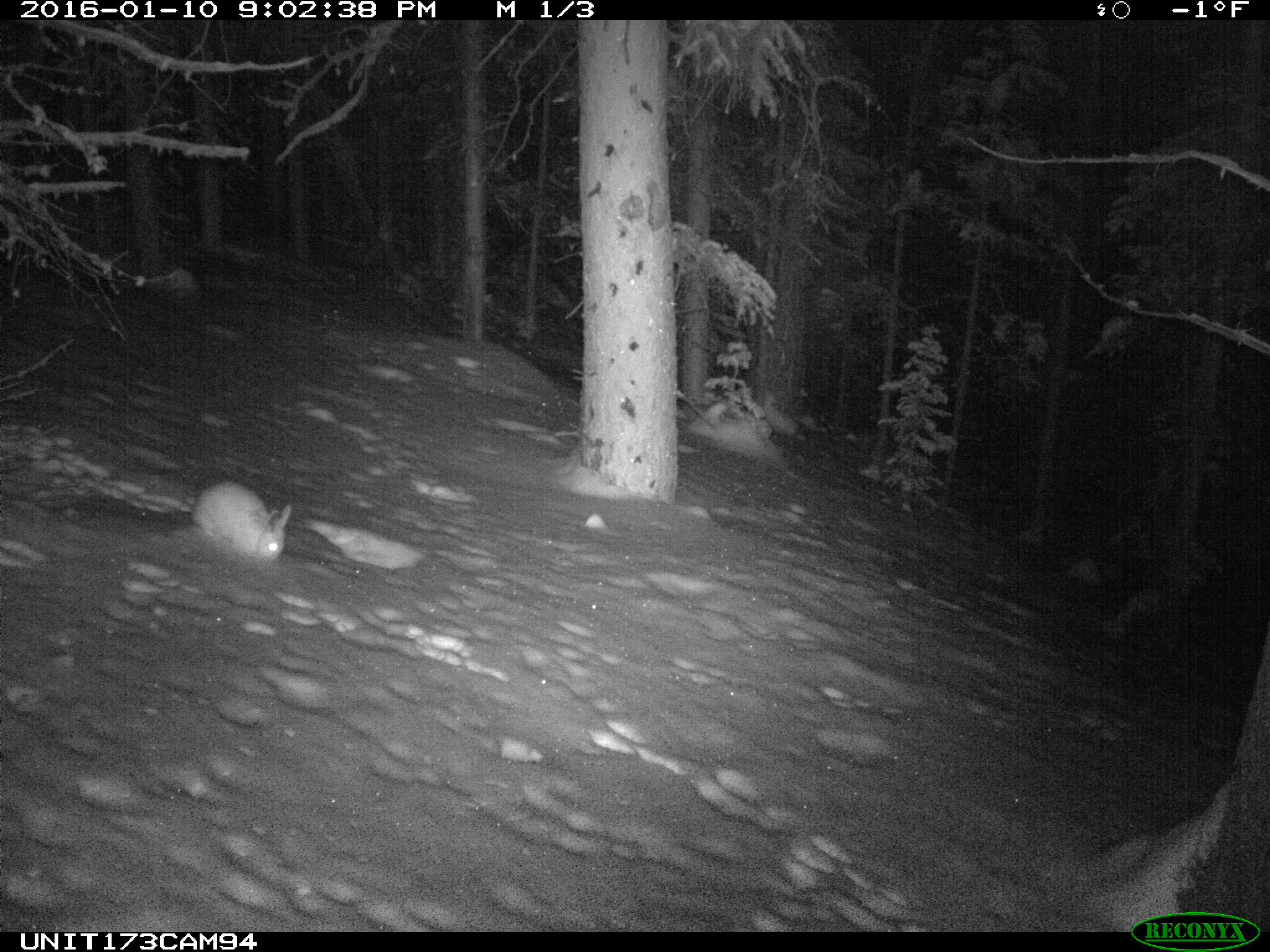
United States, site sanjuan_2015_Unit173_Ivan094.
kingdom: Animalia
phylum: Chordata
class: Mammalia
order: Lagomorpha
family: Leporidae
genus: Lepus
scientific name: Lepus americanus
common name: snowshoe hare